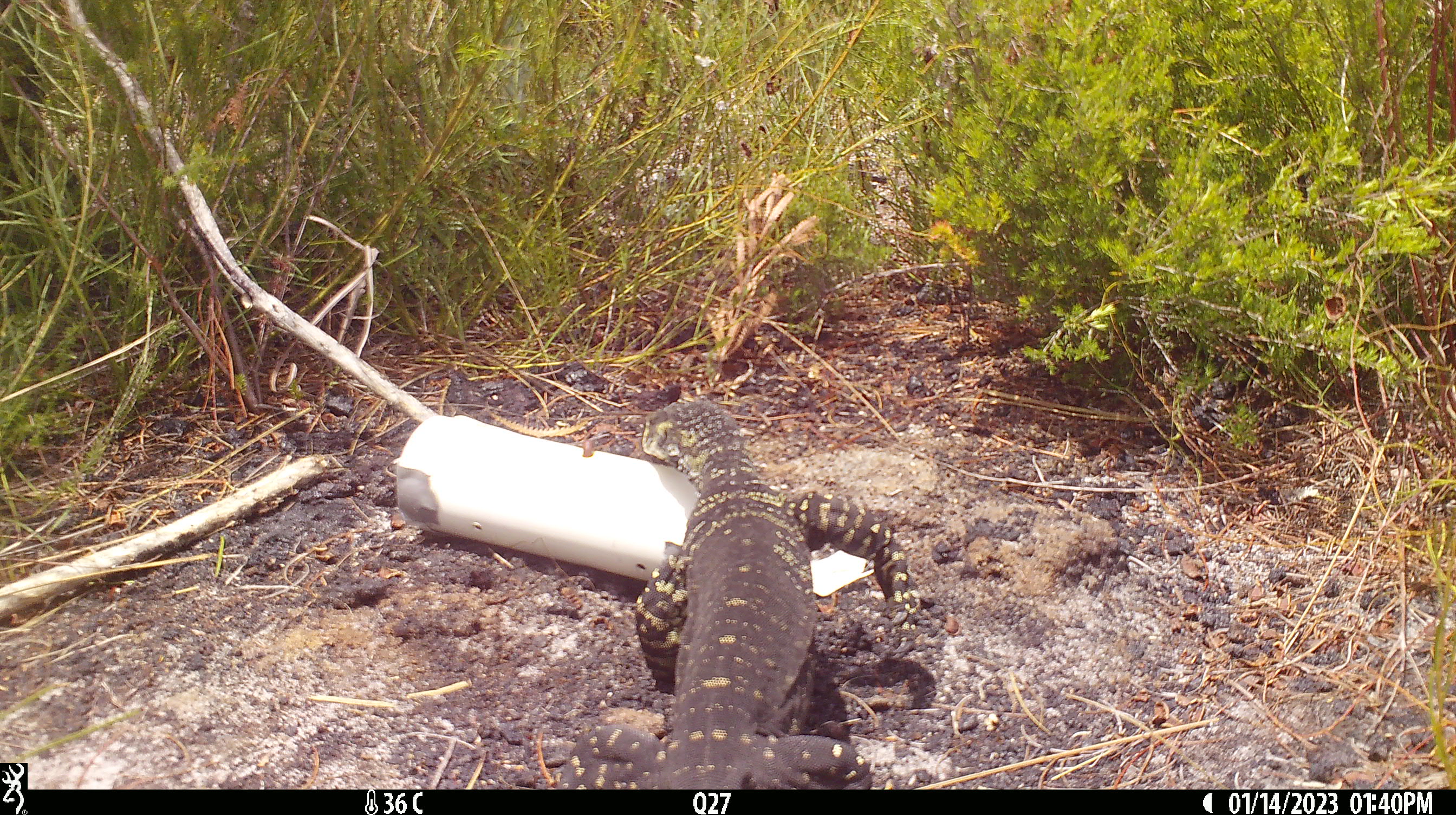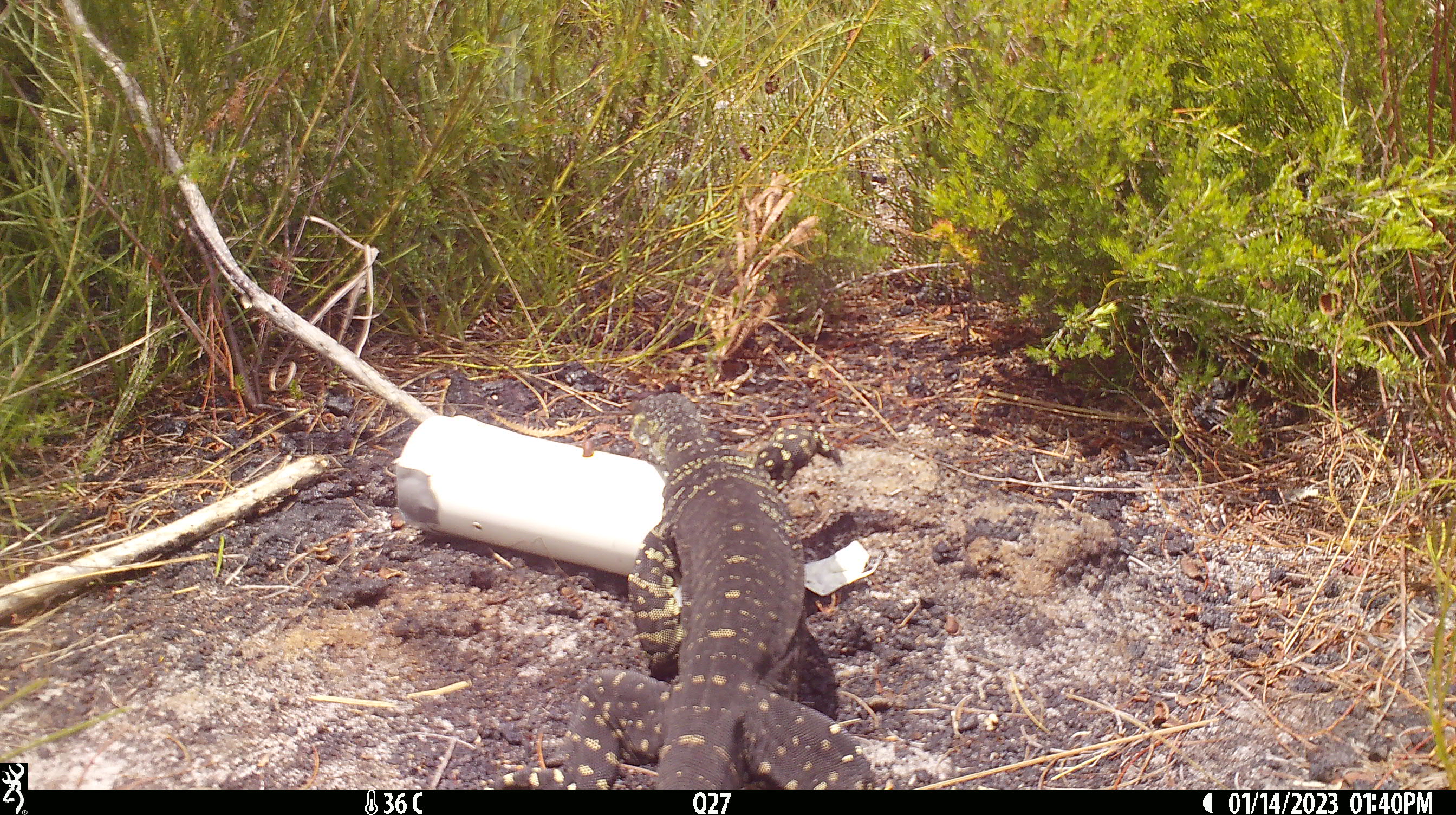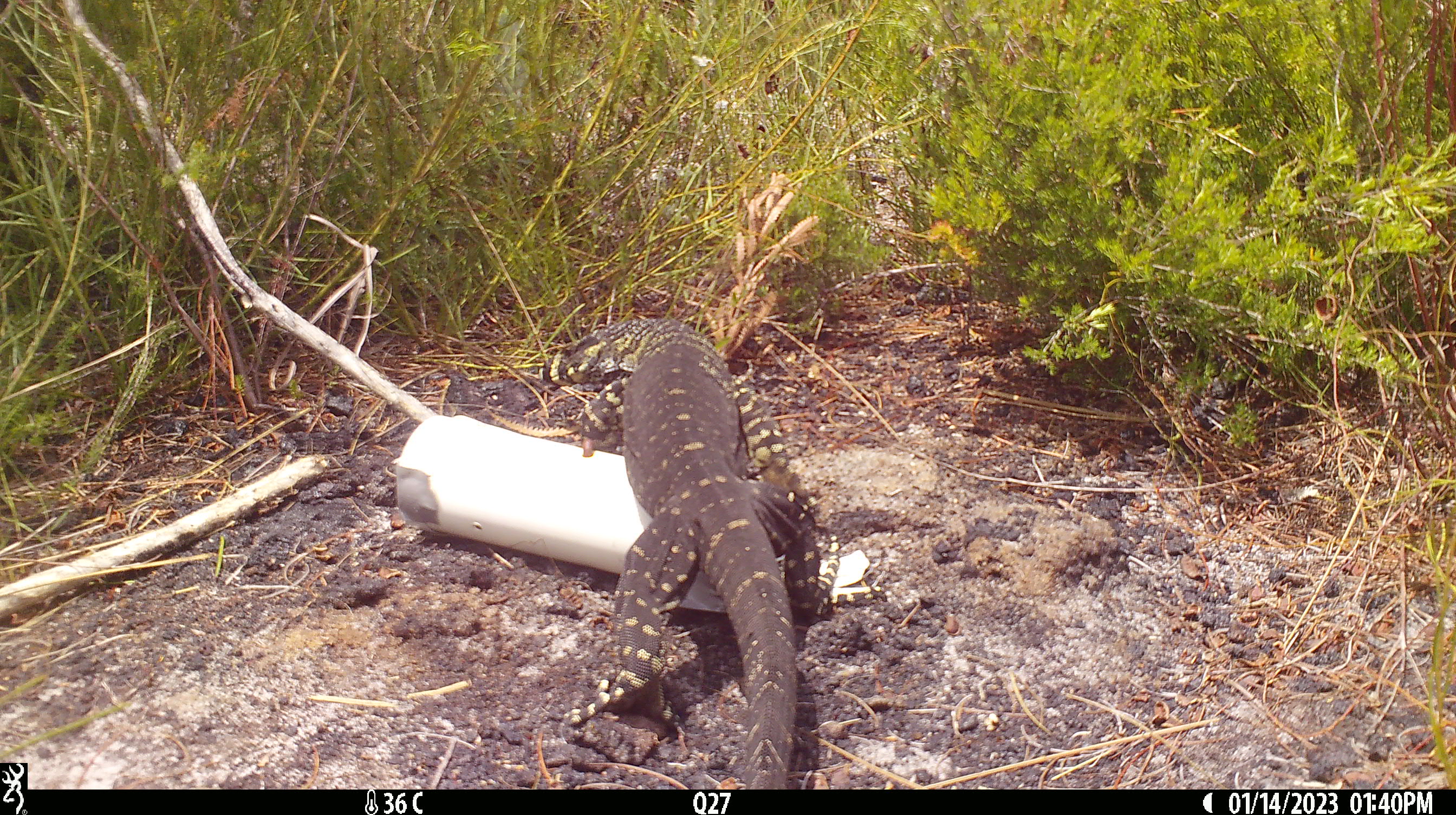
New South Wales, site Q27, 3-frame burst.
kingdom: Animalia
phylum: Chordata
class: Reptilia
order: Squamata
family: Varanidae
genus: Varanus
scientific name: Varanus varius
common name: lace monitor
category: goanna